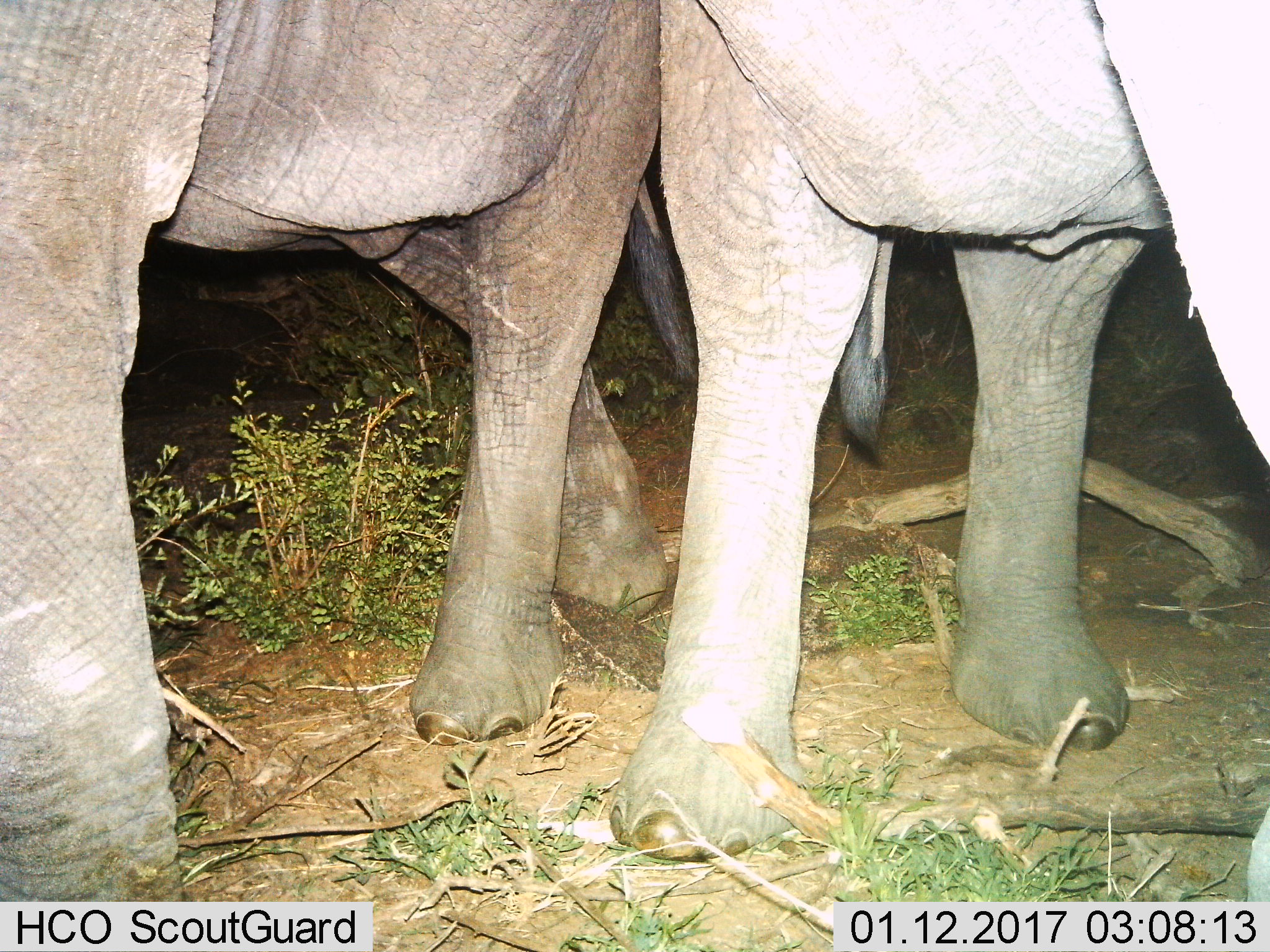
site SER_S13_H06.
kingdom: Animalia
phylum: Chordata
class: Mammalia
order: Proboscidea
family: Elephantidae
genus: Loxodonta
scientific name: Loxodonta africana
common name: african bush elephant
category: elephant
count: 2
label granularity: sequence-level